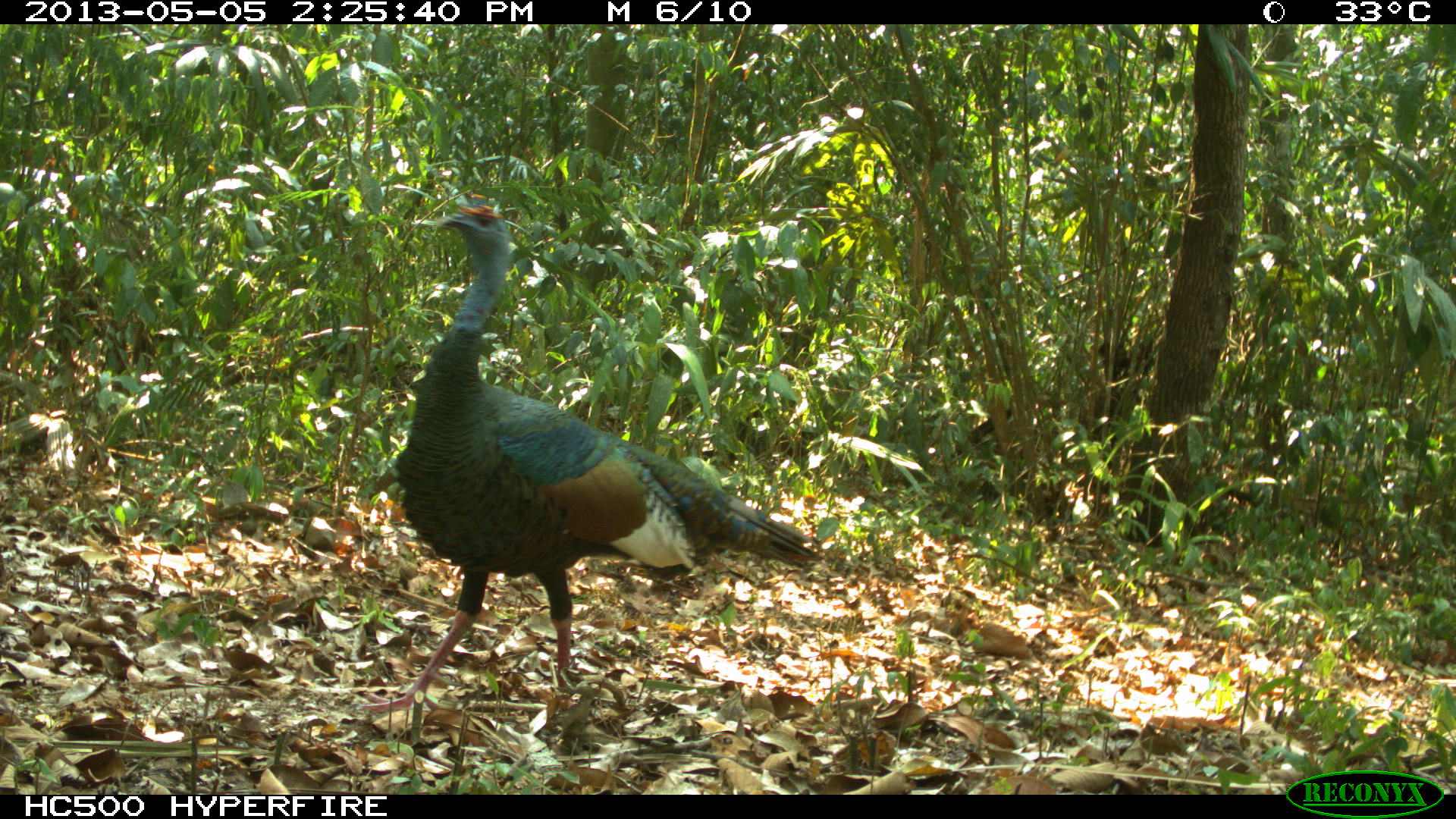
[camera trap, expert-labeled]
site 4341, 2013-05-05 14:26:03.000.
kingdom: Animalia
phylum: Chordata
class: Aves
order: Galliformes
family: Phasianidae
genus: Meleagris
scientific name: Meleagris ocellata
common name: ocellated turkey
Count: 1.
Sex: male.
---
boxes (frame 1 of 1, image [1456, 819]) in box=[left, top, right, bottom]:
meleagris ocellata: box=[356, 192, 823, 711]